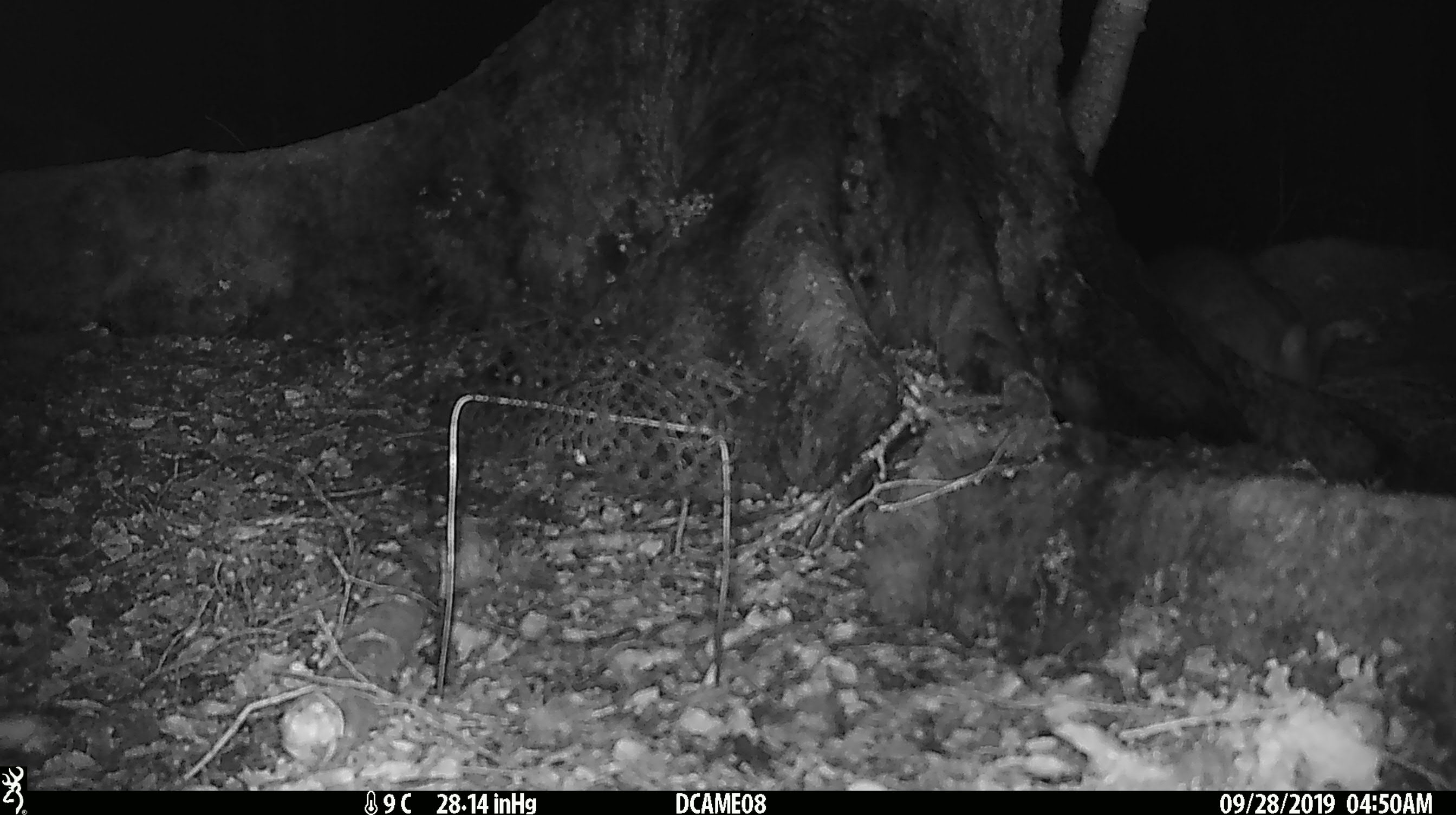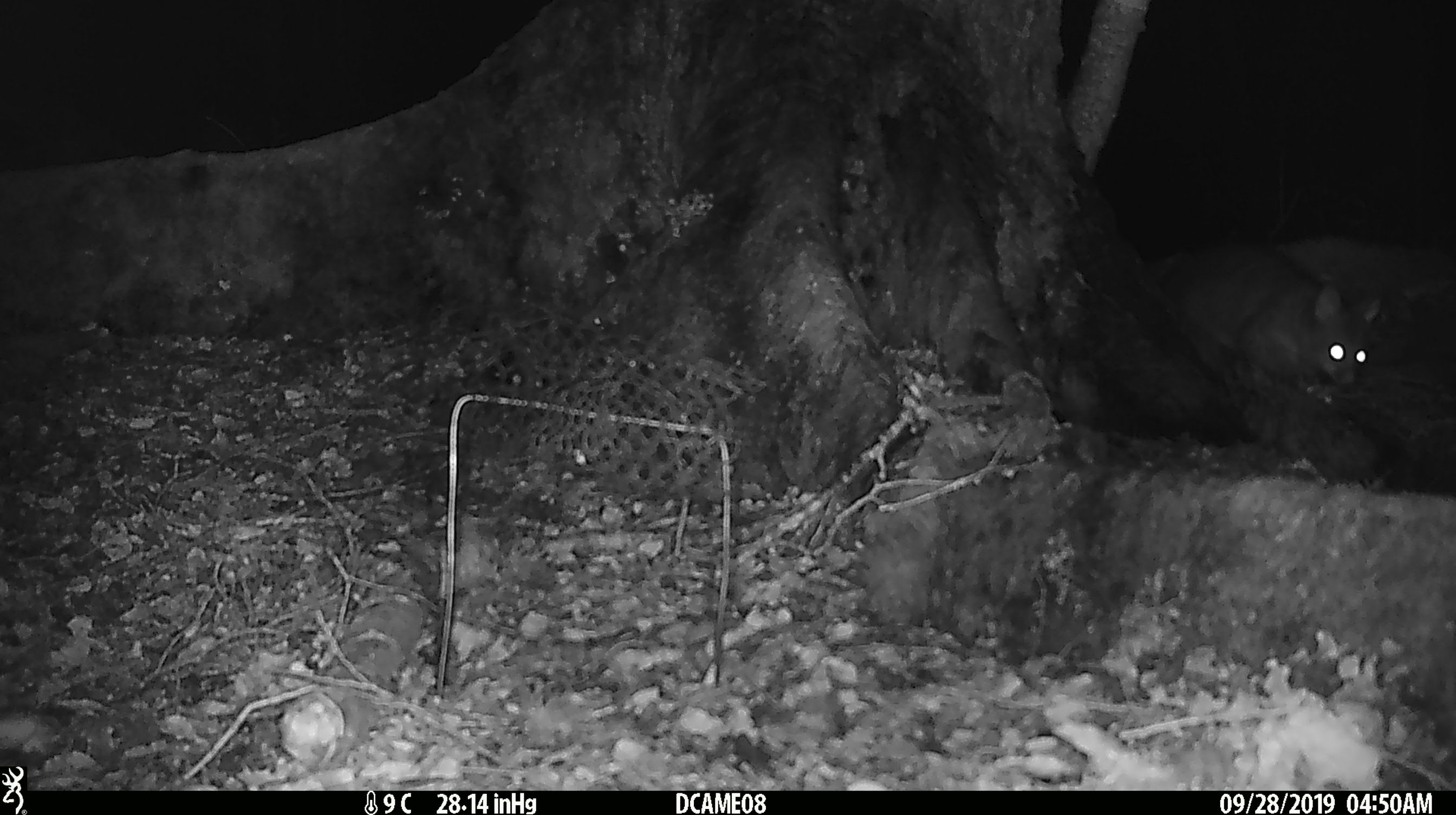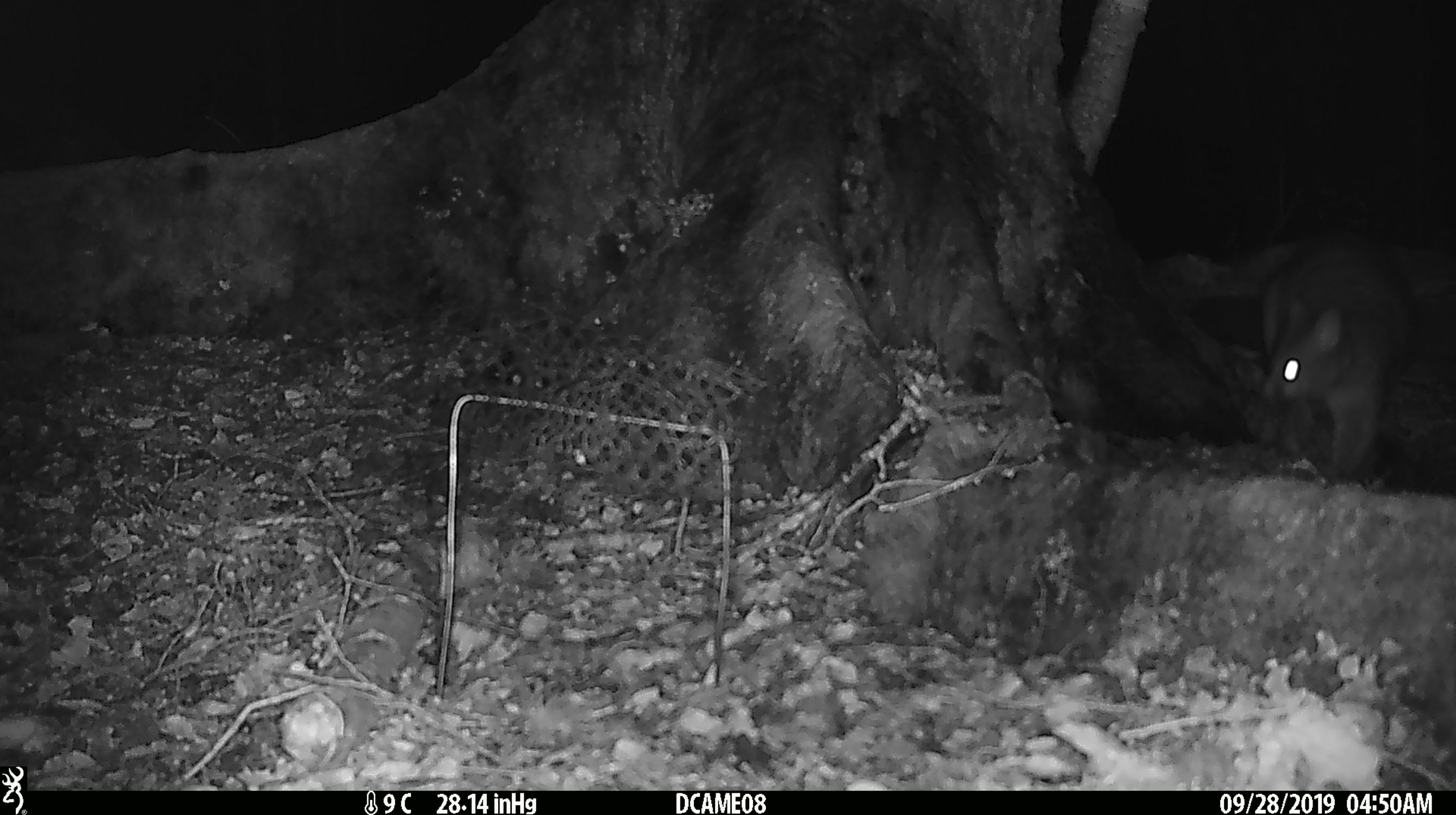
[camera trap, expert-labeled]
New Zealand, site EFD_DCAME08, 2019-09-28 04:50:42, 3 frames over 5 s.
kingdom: Animalia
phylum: Chordata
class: Mammalia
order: Diprotodontia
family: Phalangeridae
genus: Trichosurus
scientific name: Trichosurus vulpecula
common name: common brushtail possum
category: possum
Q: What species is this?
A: Possum (common brushtail possum) (Trichosurus vulpecula).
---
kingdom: Animalia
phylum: Chordata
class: Mammalia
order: Rodentia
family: Muridae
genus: Rattus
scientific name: Rattus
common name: rat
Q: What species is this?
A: Rat (Rattus).